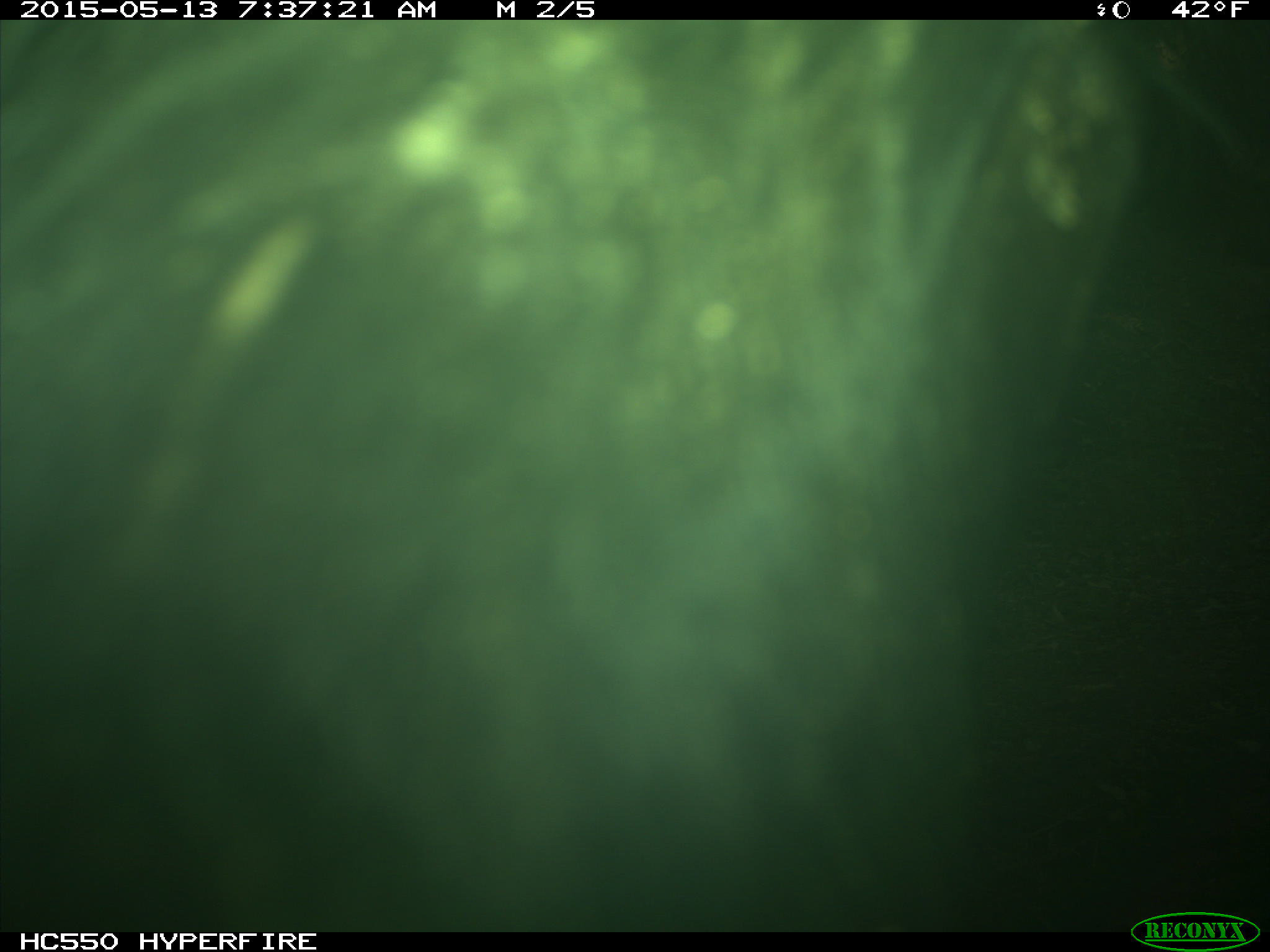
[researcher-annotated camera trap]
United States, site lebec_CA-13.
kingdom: Animalia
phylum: Chordata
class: Mammalia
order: Artiodactyla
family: Bovidae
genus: Bos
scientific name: Bos taurus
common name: domestic cow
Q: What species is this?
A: Bos taurus (domestic cow).